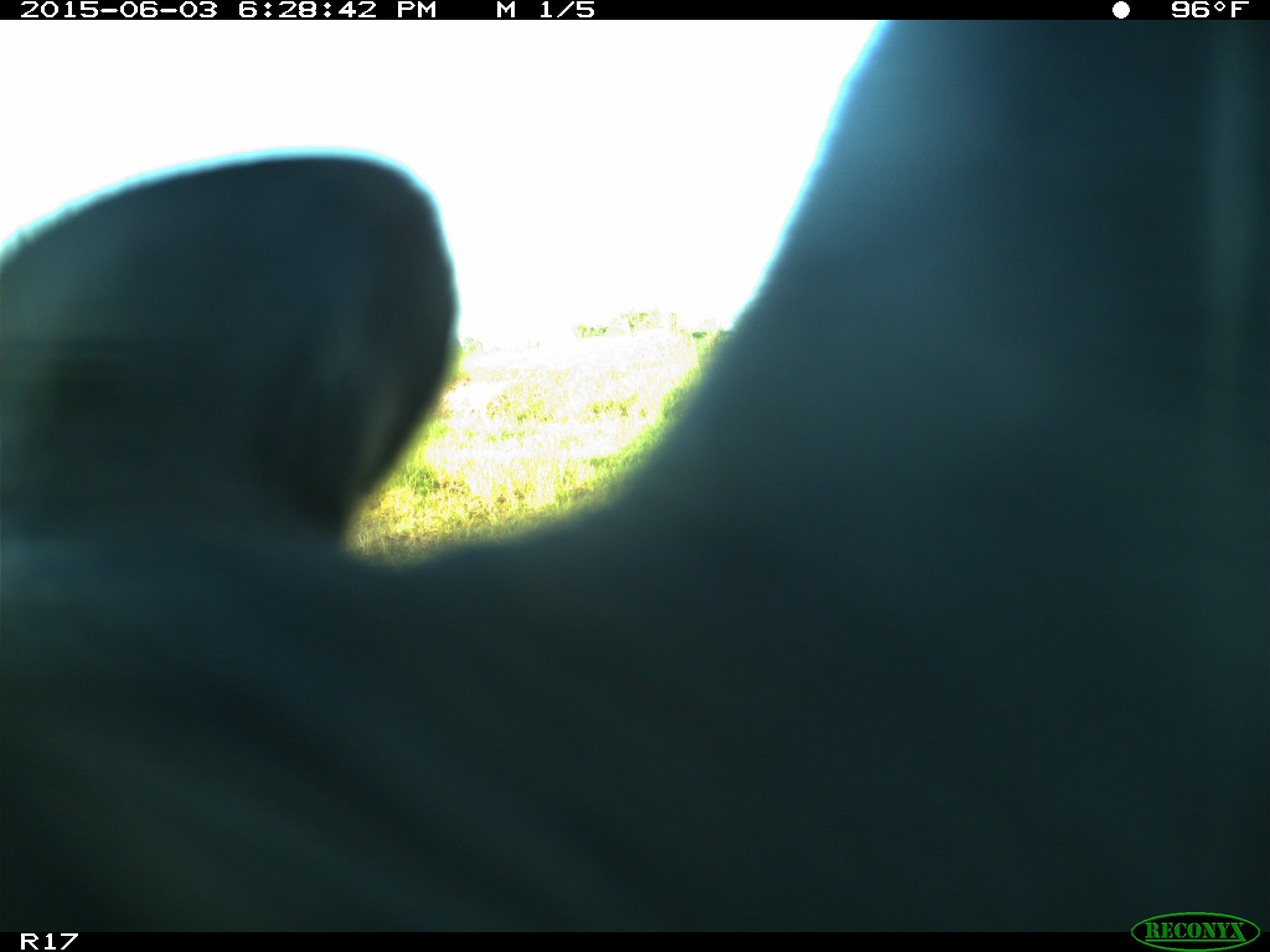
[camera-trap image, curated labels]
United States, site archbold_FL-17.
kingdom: Animalia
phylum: Chordata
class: Mammalia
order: Artiodactyla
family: Bovidae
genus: Bos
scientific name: Bos taurus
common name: domestic cow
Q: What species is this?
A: Bos taurus (domestic cow).